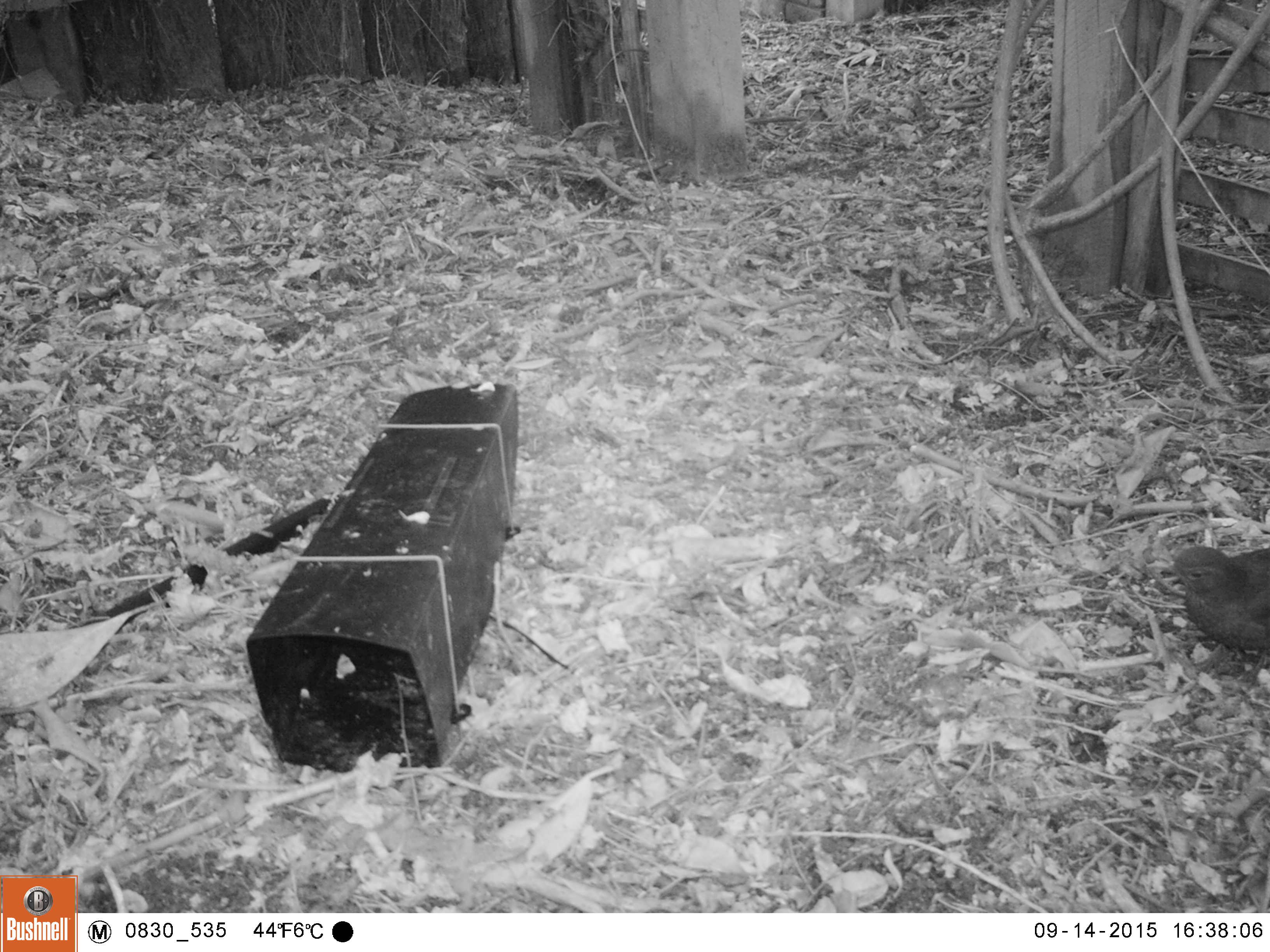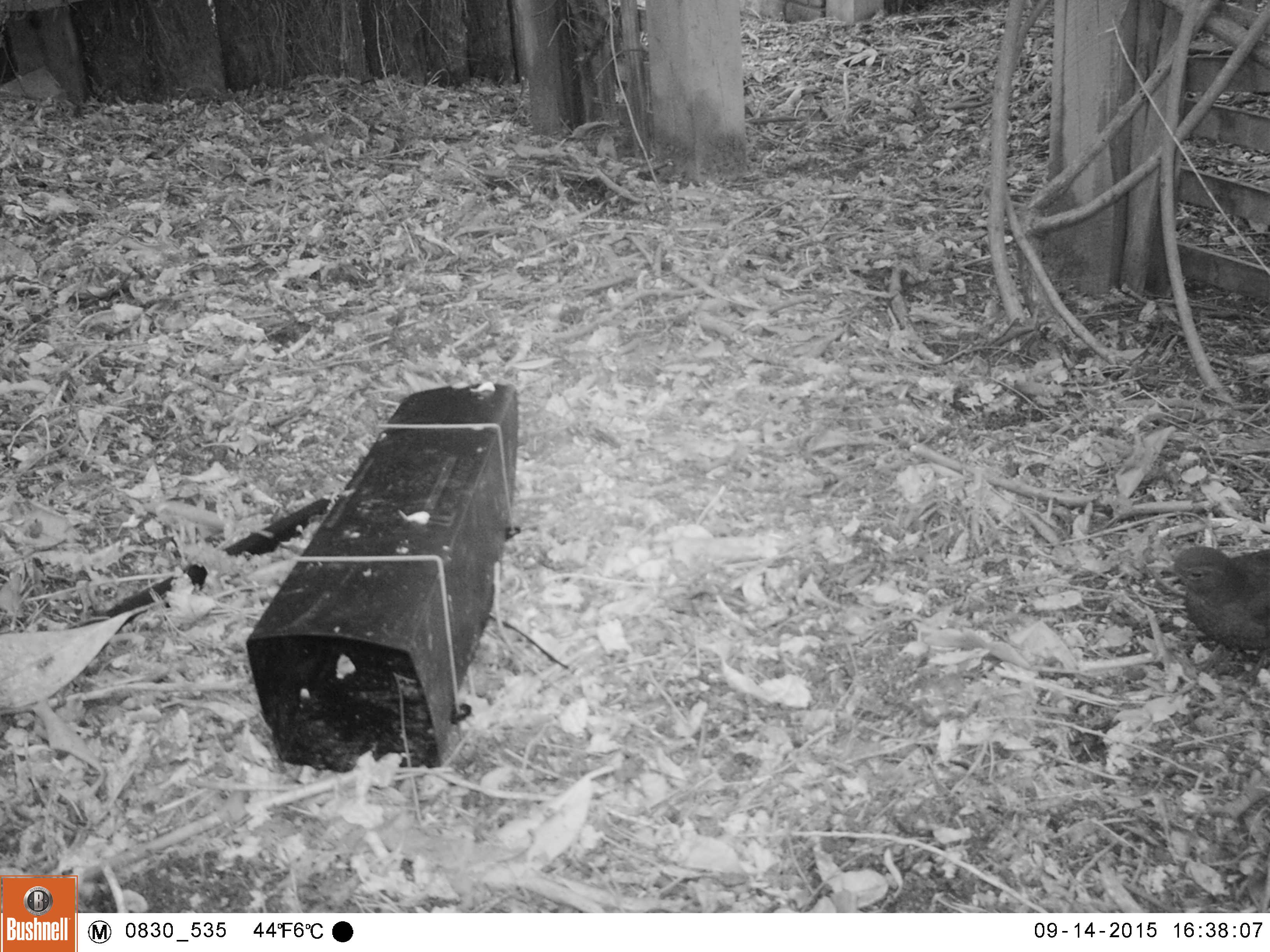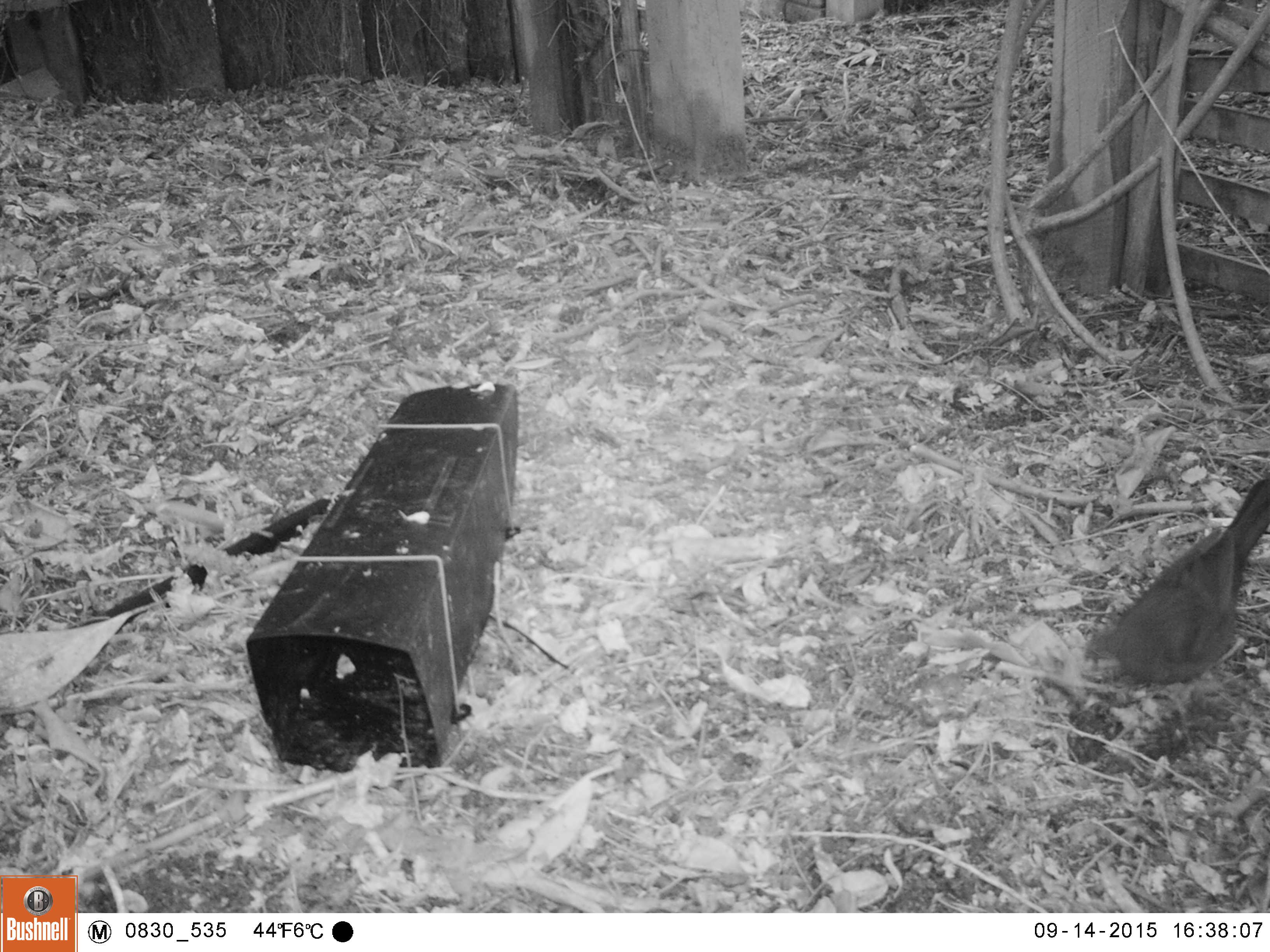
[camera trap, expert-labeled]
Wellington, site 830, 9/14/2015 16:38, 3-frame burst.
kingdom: Animalia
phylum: Chordata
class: Aves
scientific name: Aves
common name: bird